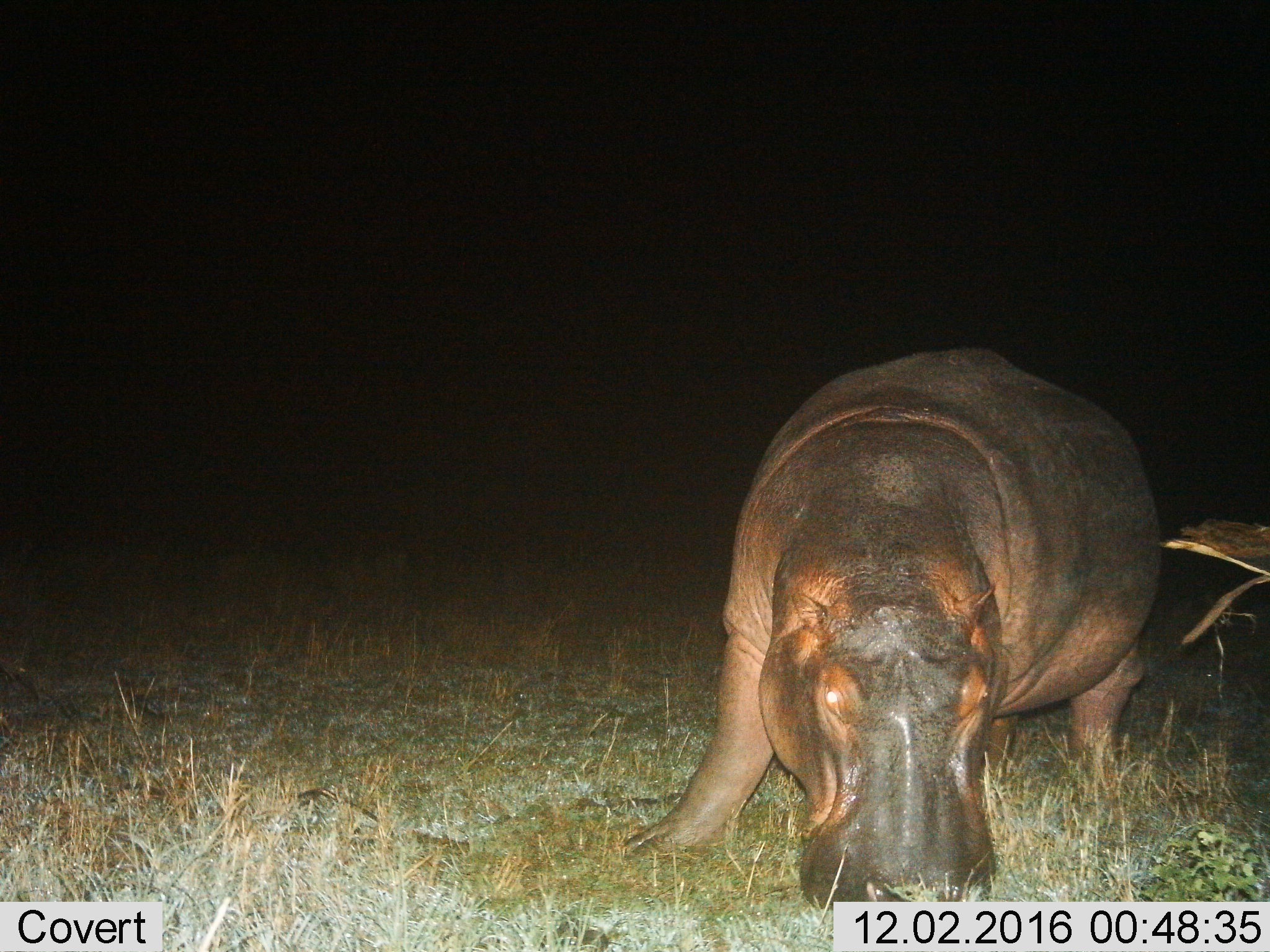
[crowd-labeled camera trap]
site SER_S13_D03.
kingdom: Animalia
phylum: Chordata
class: Mammalia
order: Artiodactyla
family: Hippopotamidae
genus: Hippopotamus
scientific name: Hippopotamus amphibius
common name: hippopotamus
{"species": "hippopotamus (Hippopotamus amphibius)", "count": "1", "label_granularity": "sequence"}